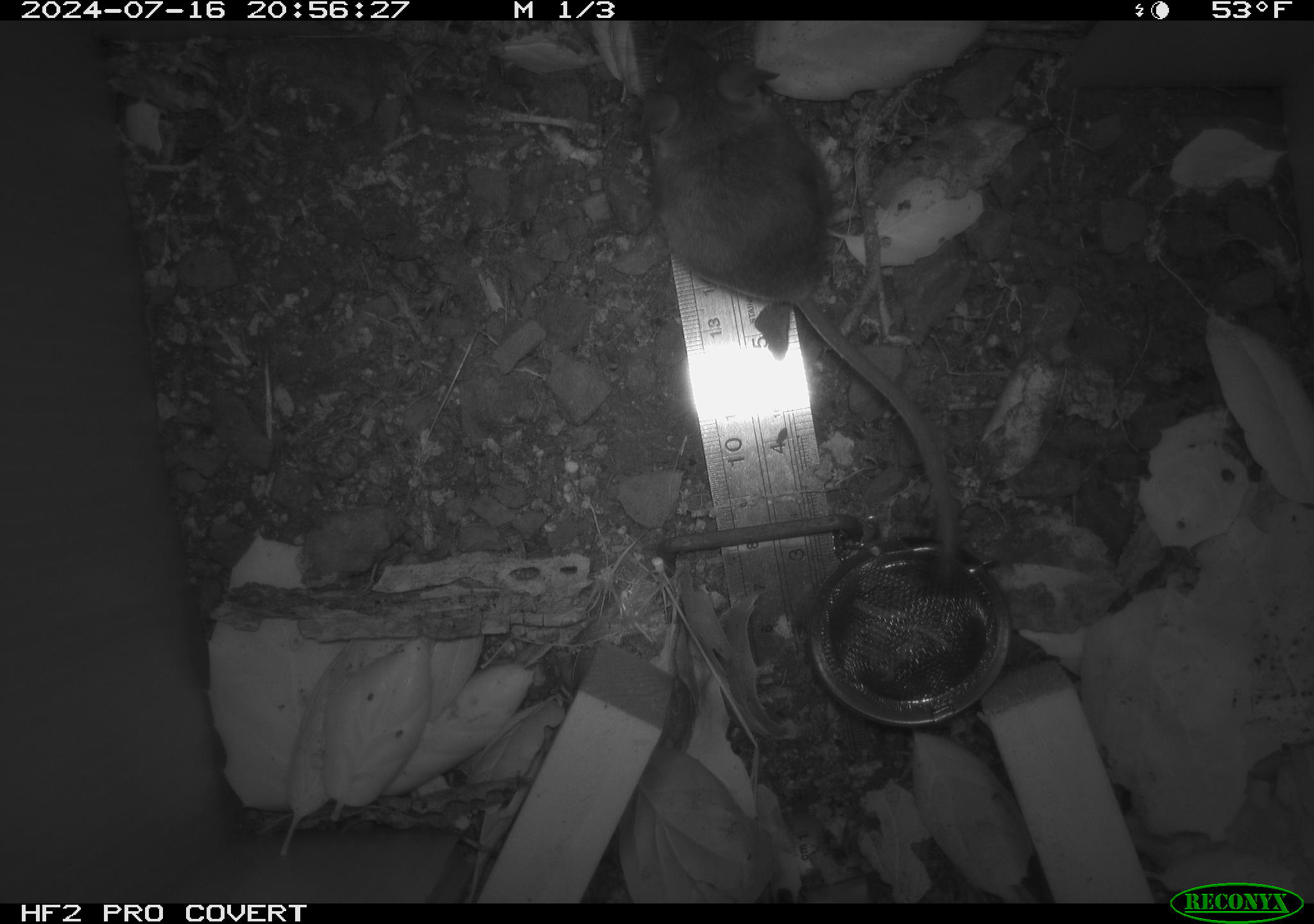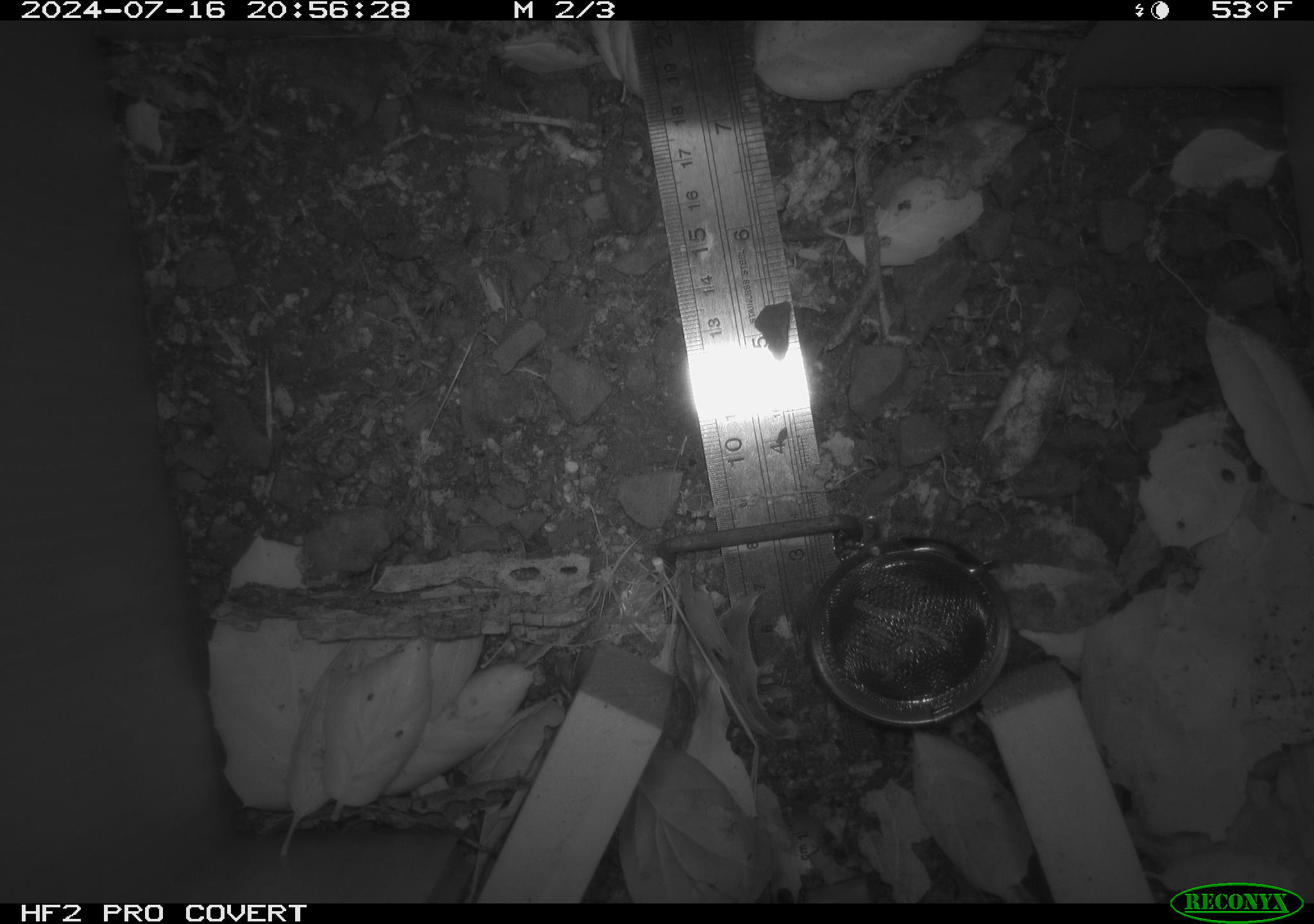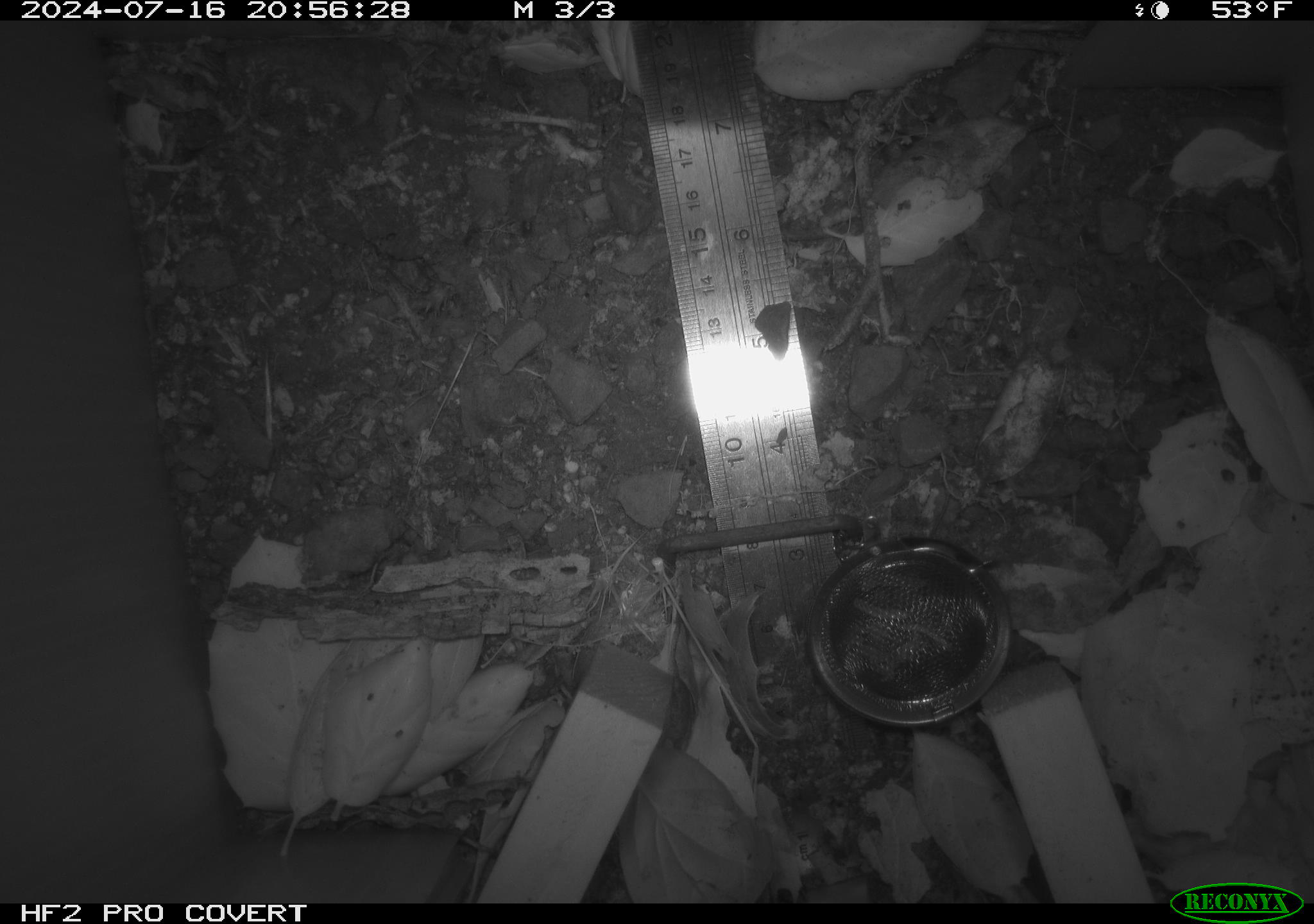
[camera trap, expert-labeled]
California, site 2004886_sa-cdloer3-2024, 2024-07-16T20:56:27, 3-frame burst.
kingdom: Animalia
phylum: Chordata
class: Mammalia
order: Rodentia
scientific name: Rodentia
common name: rodent